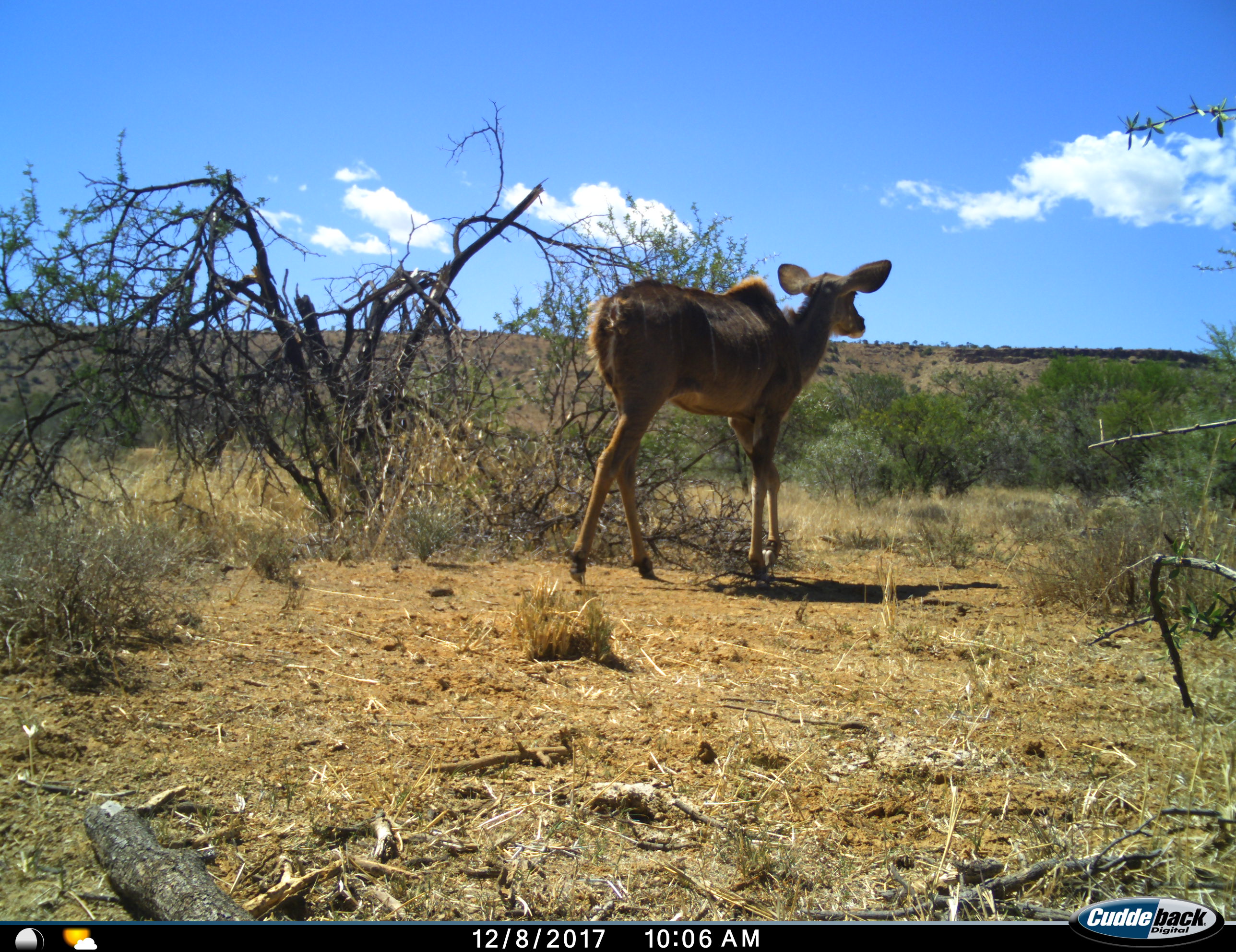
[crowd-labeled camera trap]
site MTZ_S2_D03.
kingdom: Animalia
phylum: Chordata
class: Mammalia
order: Artiodactyla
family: Bovidae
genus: Tragelaphus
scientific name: Tragelaphus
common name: kudu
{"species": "kudu (Tragelaphus)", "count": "1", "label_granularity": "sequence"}